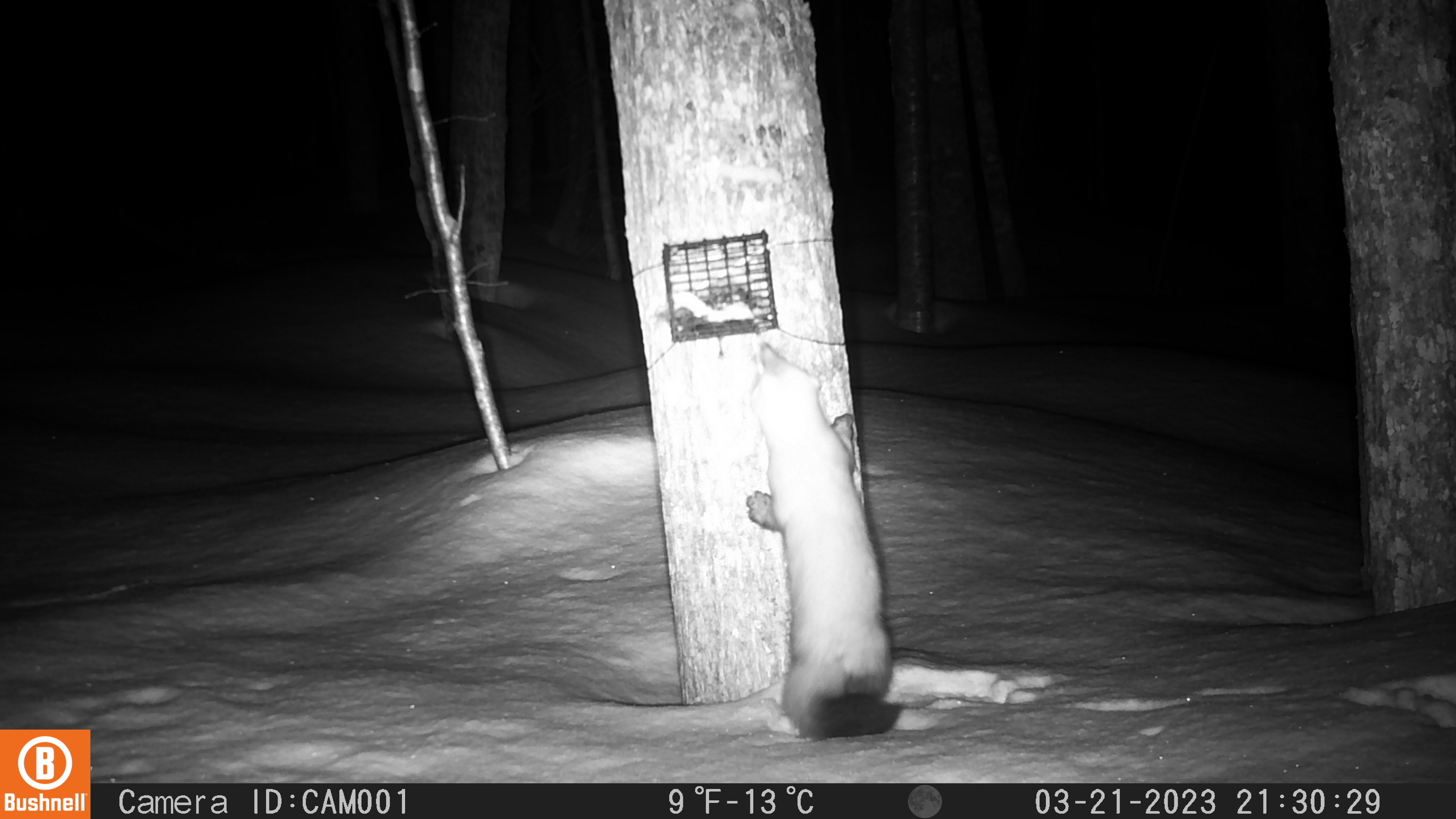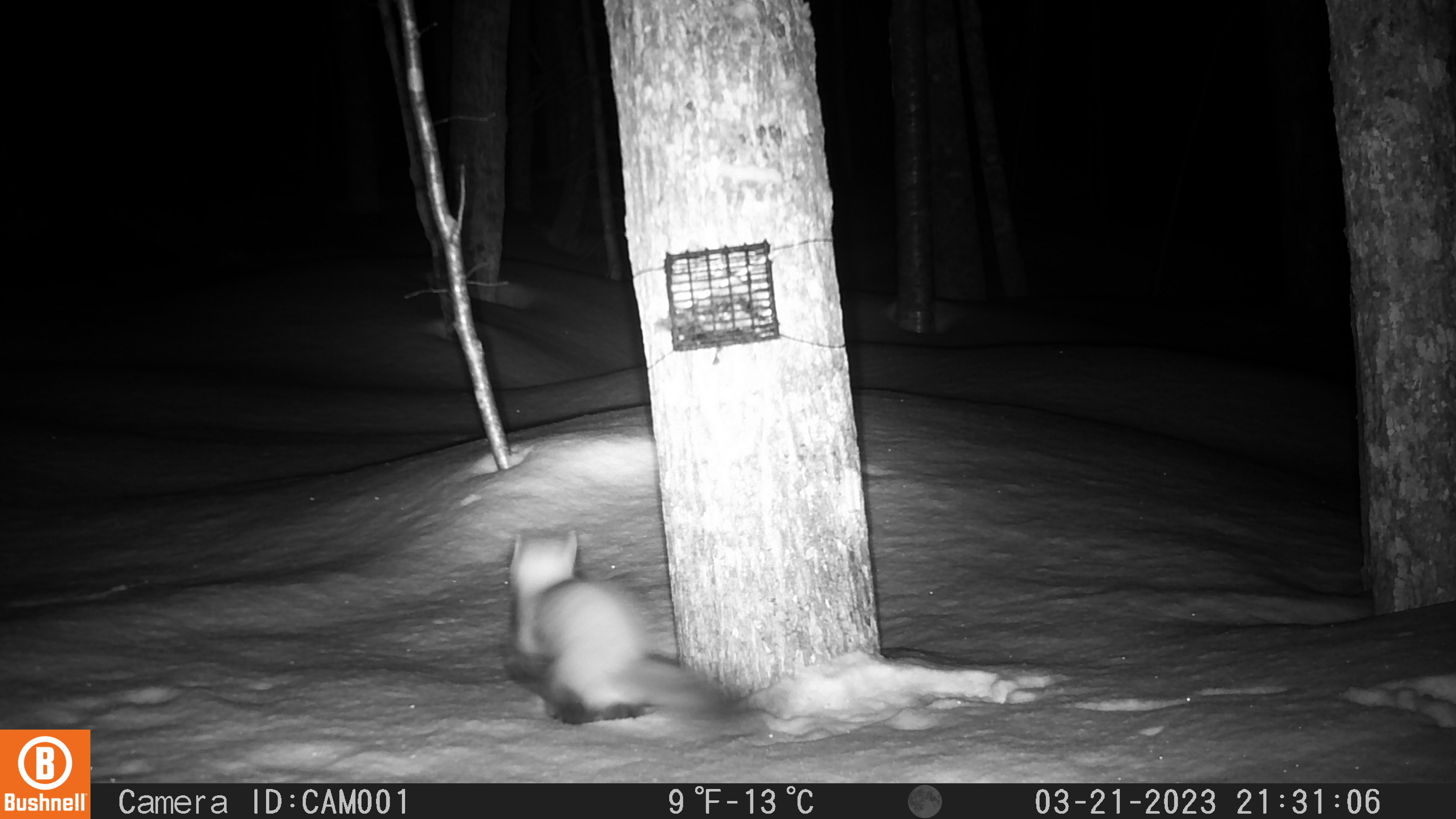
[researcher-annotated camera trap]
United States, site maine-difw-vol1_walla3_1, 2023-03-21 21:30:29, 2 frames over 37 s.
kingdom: Animalia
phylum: Chordata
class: Mammalia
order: Carnivora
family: Mustelidae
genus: Martes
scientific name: Martes americana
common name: american marten